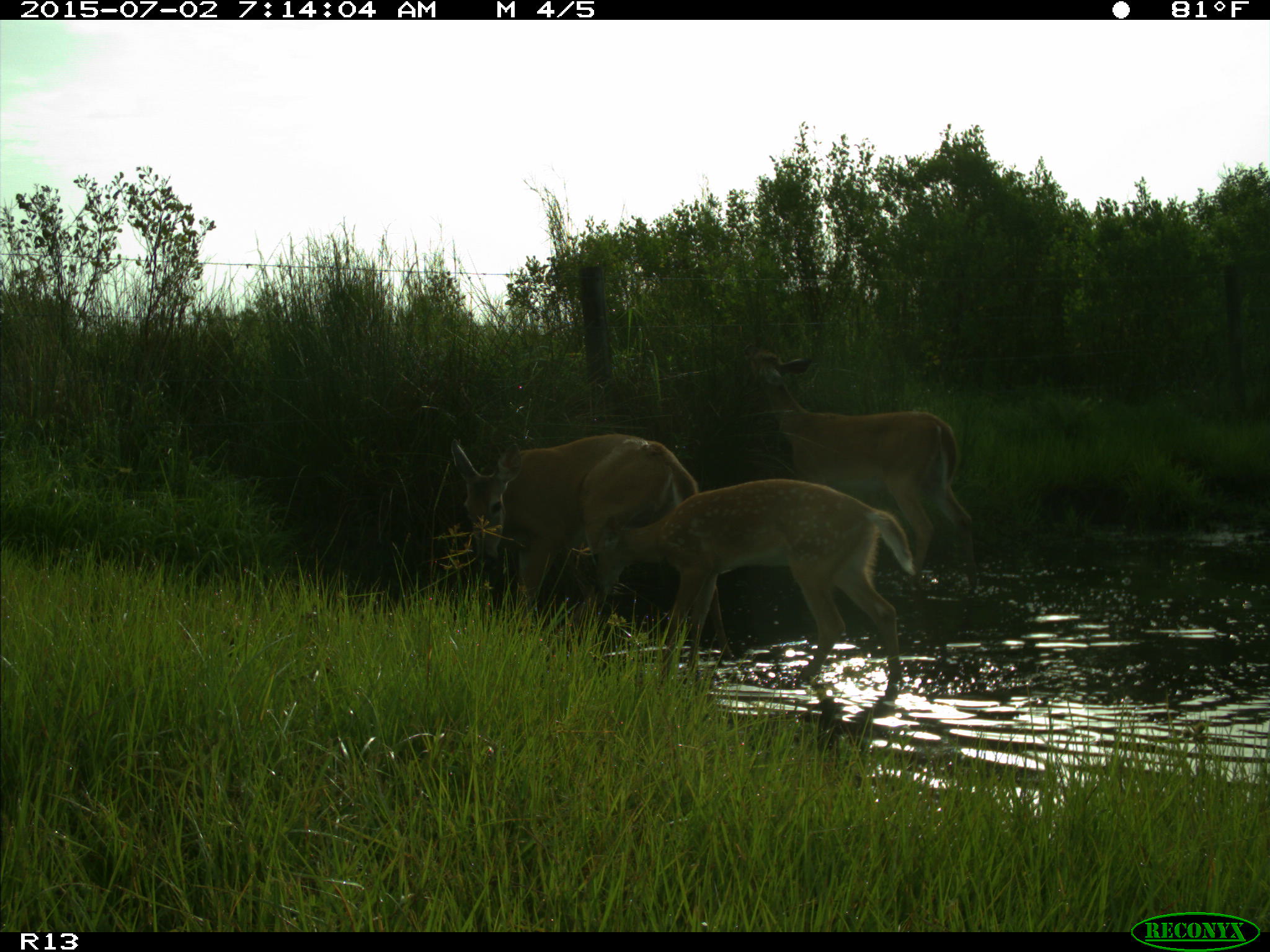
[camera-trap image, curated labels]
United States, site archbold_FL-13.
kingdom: Animalia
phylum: Chordata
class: Mammalia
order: Artiodactyla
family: Cervidae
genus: Odocoileus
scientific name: Odocoileus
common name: deer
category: unidentified deer